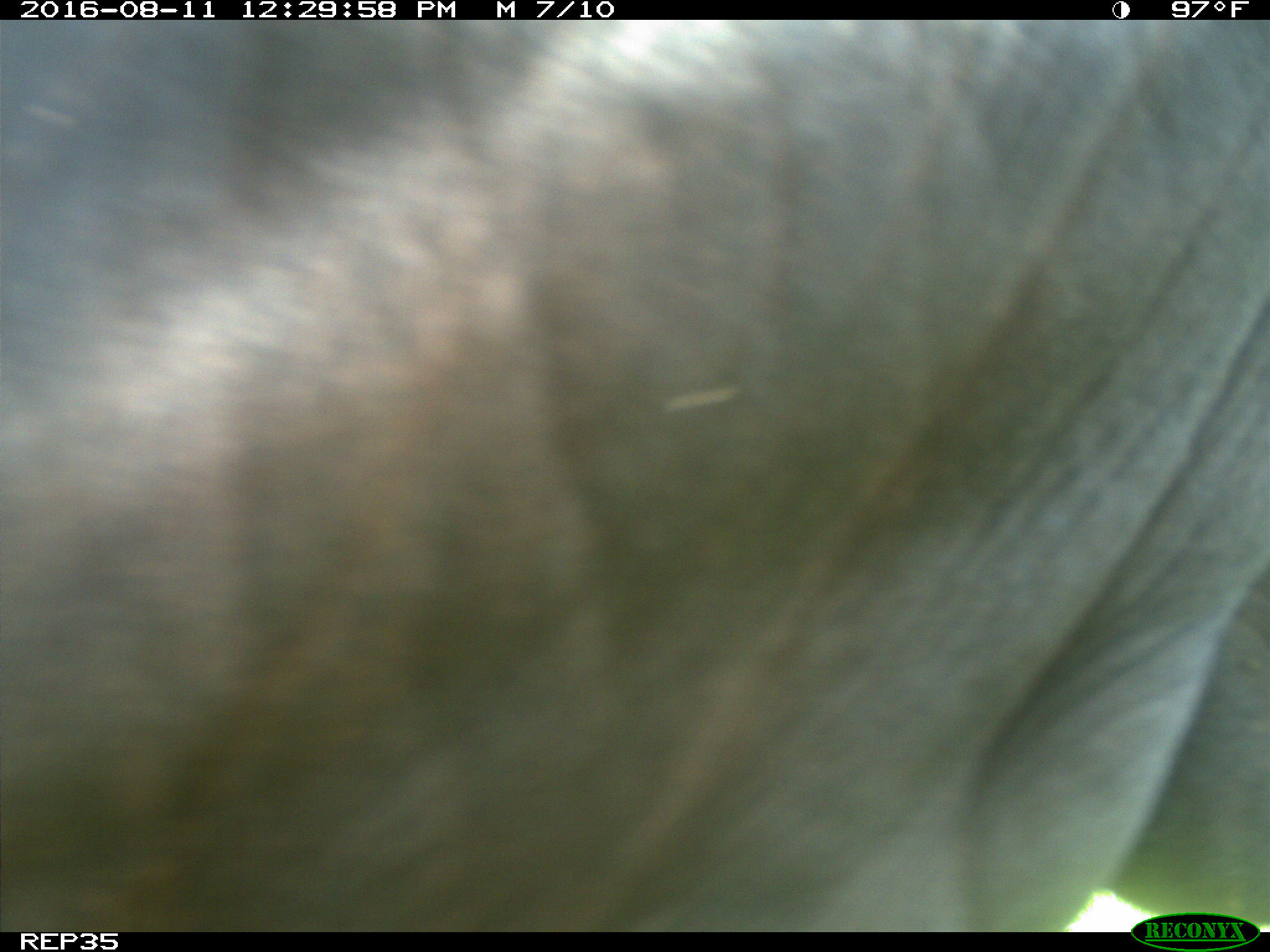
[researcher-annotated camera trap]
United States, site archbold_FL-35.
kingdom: Animalia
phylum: Chordata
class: Mammalia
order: Artiodactyla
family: Bovidae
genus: Bos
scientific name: Bos taurus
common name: domestic cow